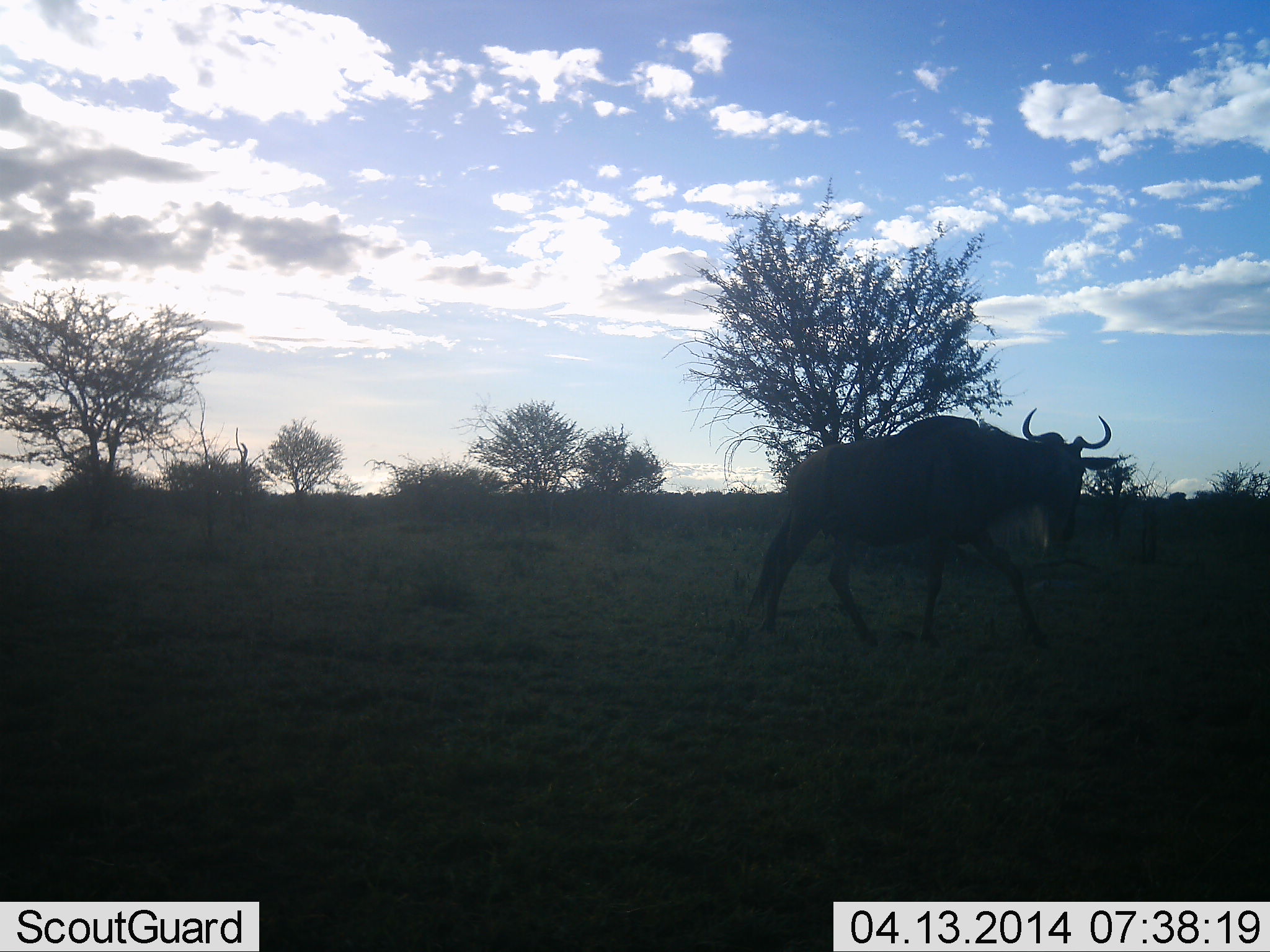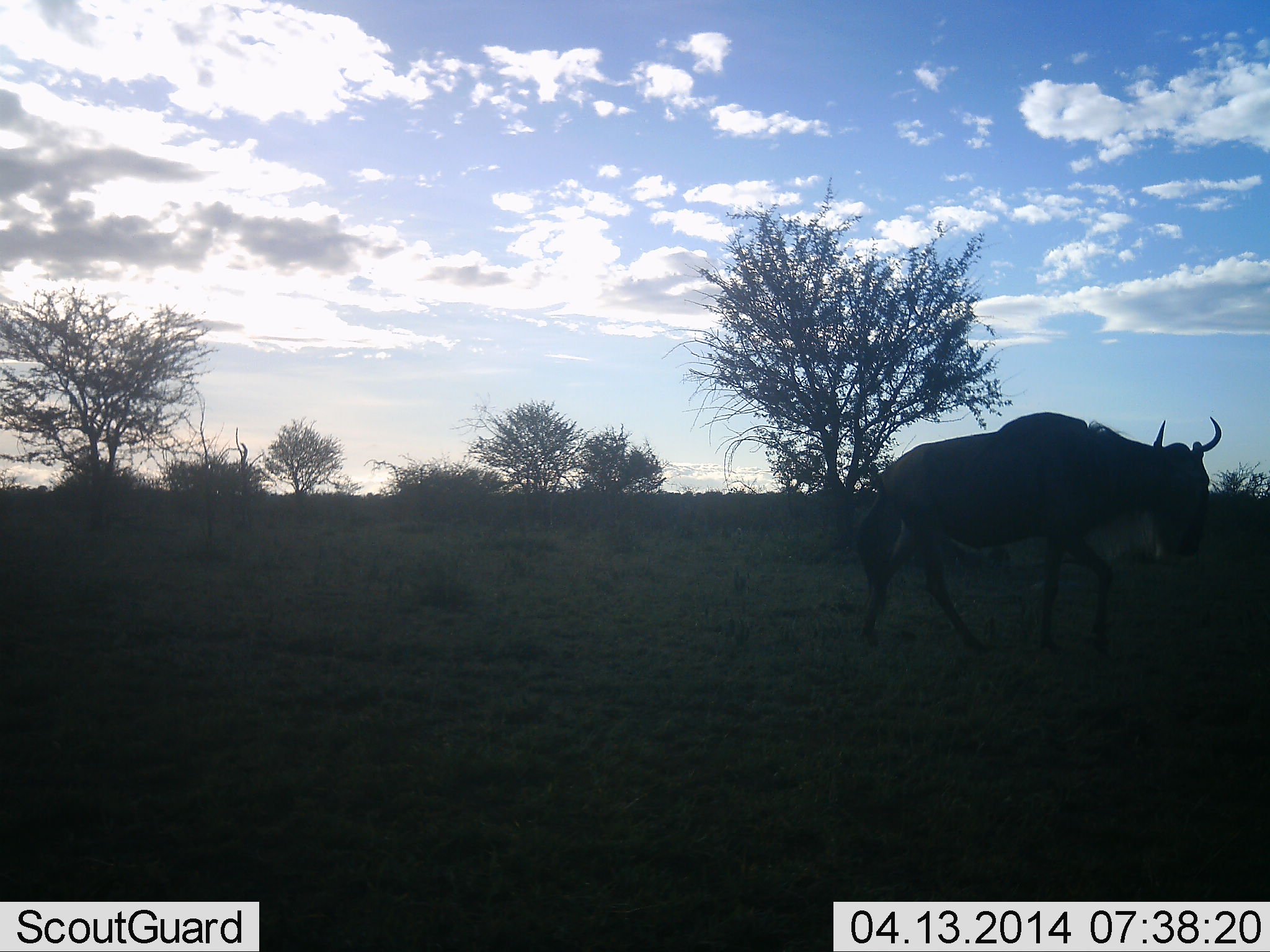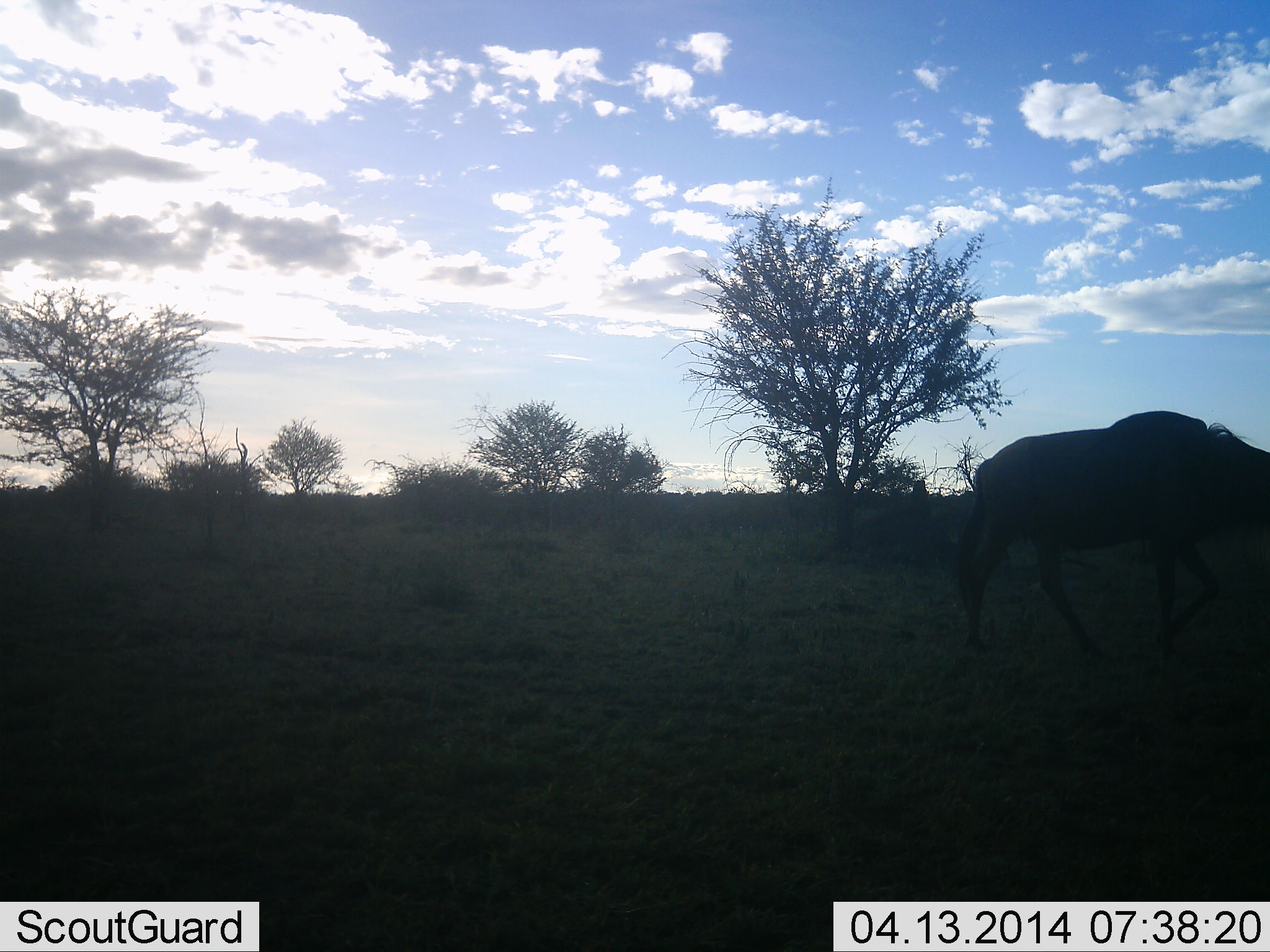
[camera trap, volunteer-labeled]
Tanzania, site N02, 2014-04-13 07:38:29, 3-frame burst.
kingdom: Animalia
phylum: Chordata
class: Mammalia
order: Artiodactyla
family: Bovidae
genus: Connochaetes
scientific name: Connochaetes taurinus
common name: blue wildebeest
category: wildebeest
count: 1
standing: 0%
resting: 0%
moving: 100%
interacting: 0%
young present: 0%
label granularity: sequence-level